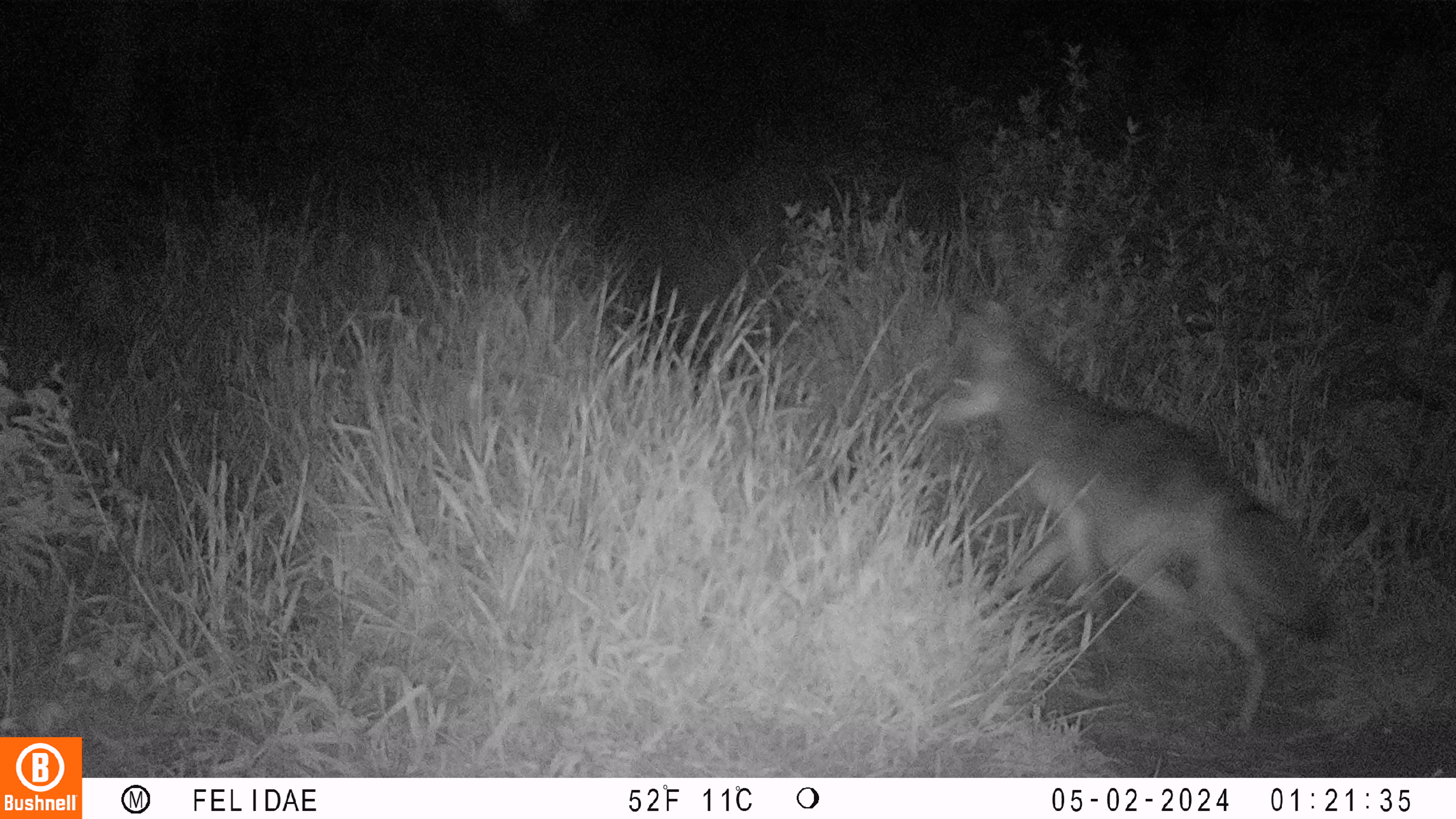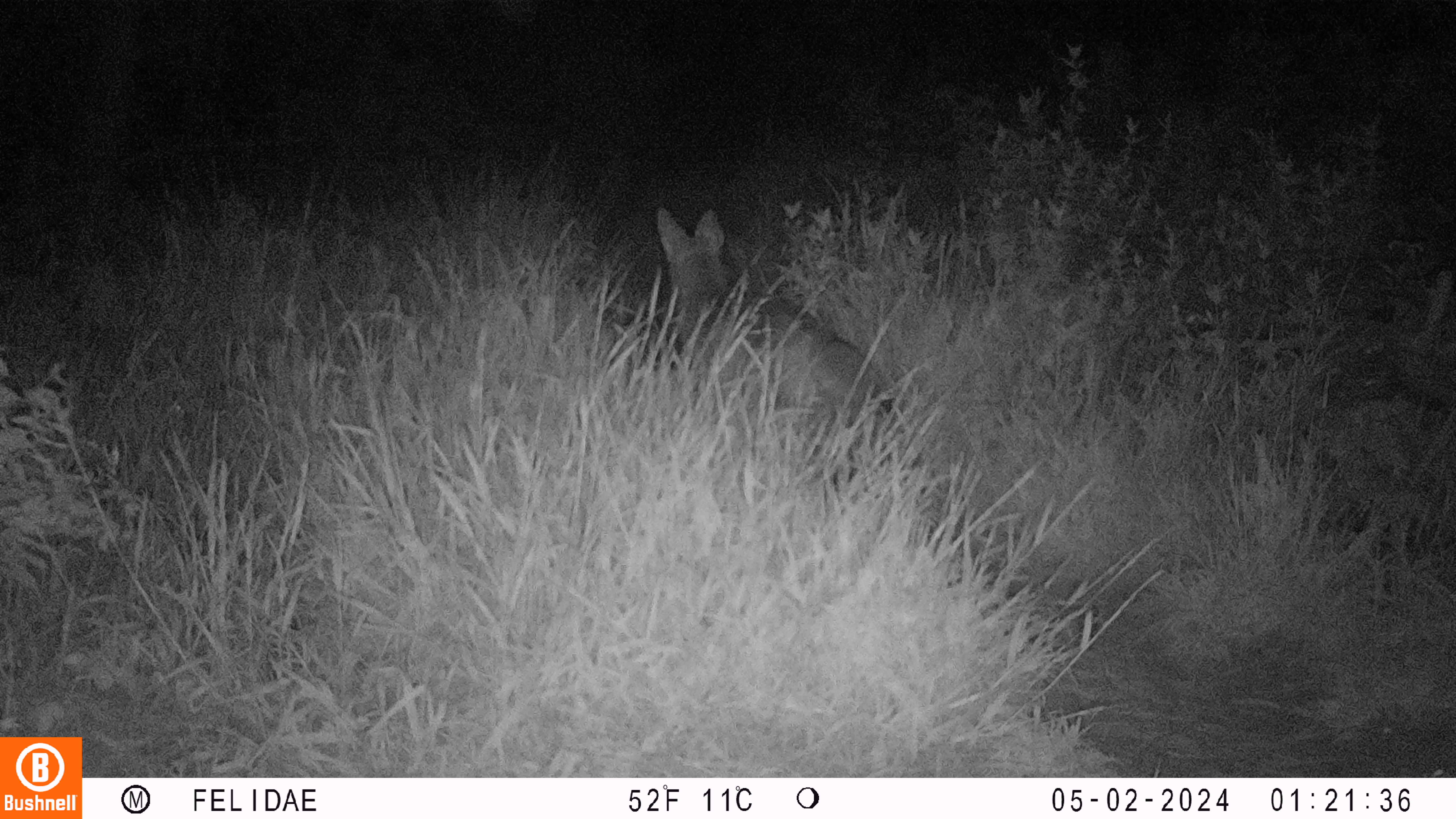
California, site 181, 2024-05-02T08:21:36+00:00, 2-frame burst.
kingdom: Animalia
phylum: Chordata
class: Mammalia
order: Carnivora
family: Canidae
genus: Canis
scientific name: Canis latrans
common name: coyote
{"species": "coyote (Canis latrans)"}